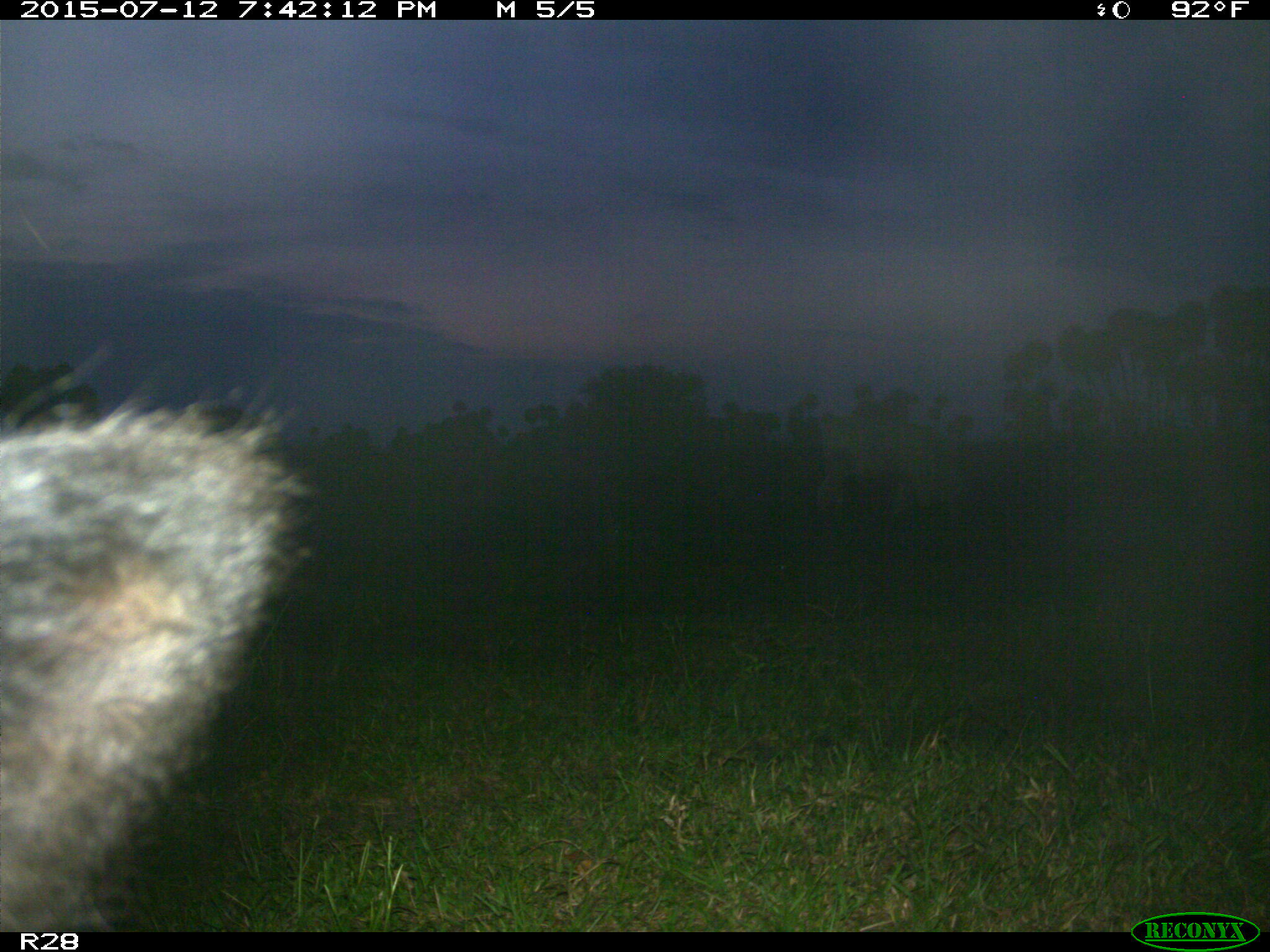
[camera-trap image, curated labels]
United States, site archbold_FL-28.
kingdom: Animalia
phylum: Chordata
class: Mammalia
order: Artiodactyla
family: Bovidae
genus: Bos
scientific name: Bos taurus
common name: domestic cow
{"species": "Bos taurus (domestic cow)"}